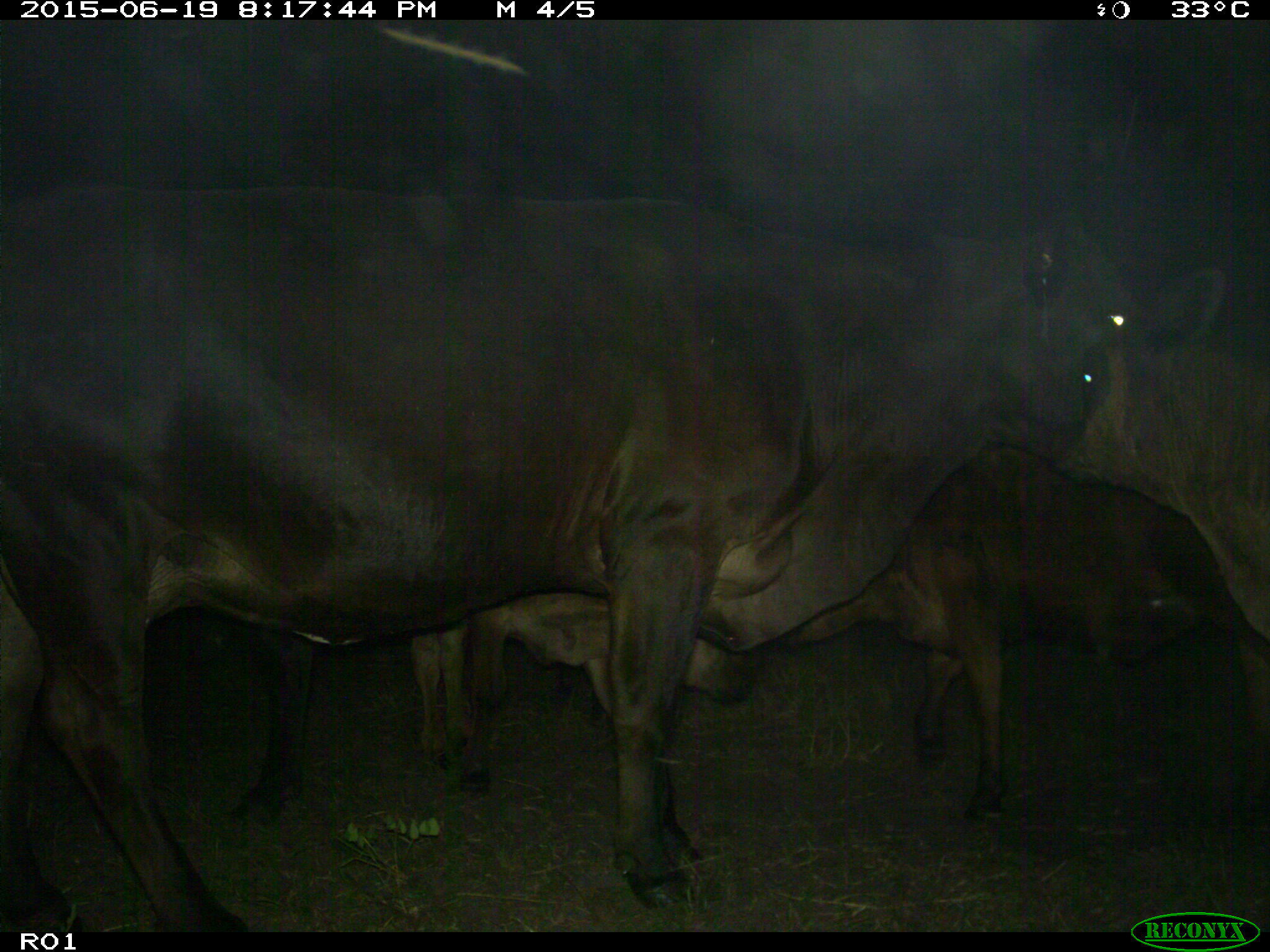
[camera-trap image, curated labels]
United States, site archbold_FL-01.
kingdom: Animalia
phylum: Chordata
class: Mammalia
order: Artiodactyla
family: Bovidae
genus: Bos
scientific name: Bos taurus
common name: domestic cow